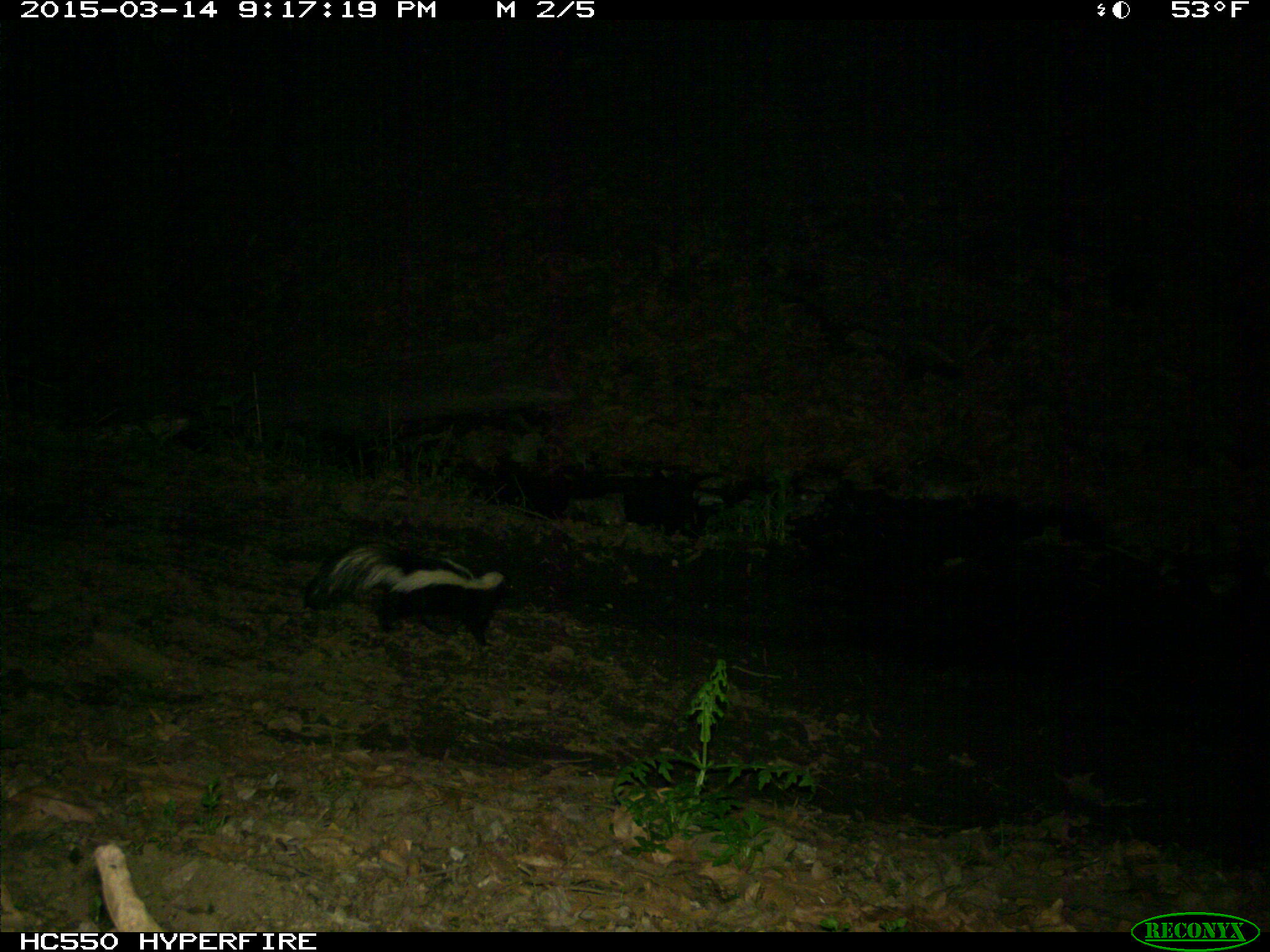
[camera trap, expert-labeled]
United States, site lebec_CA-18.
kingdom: Animalia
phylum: Chordata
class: Mammalia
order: Carnivora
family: Mephitidae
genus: Mephitis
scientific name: Mephitis mephitis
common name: striped skunk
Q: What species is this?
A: Mephitis mephitis (striped skunk).